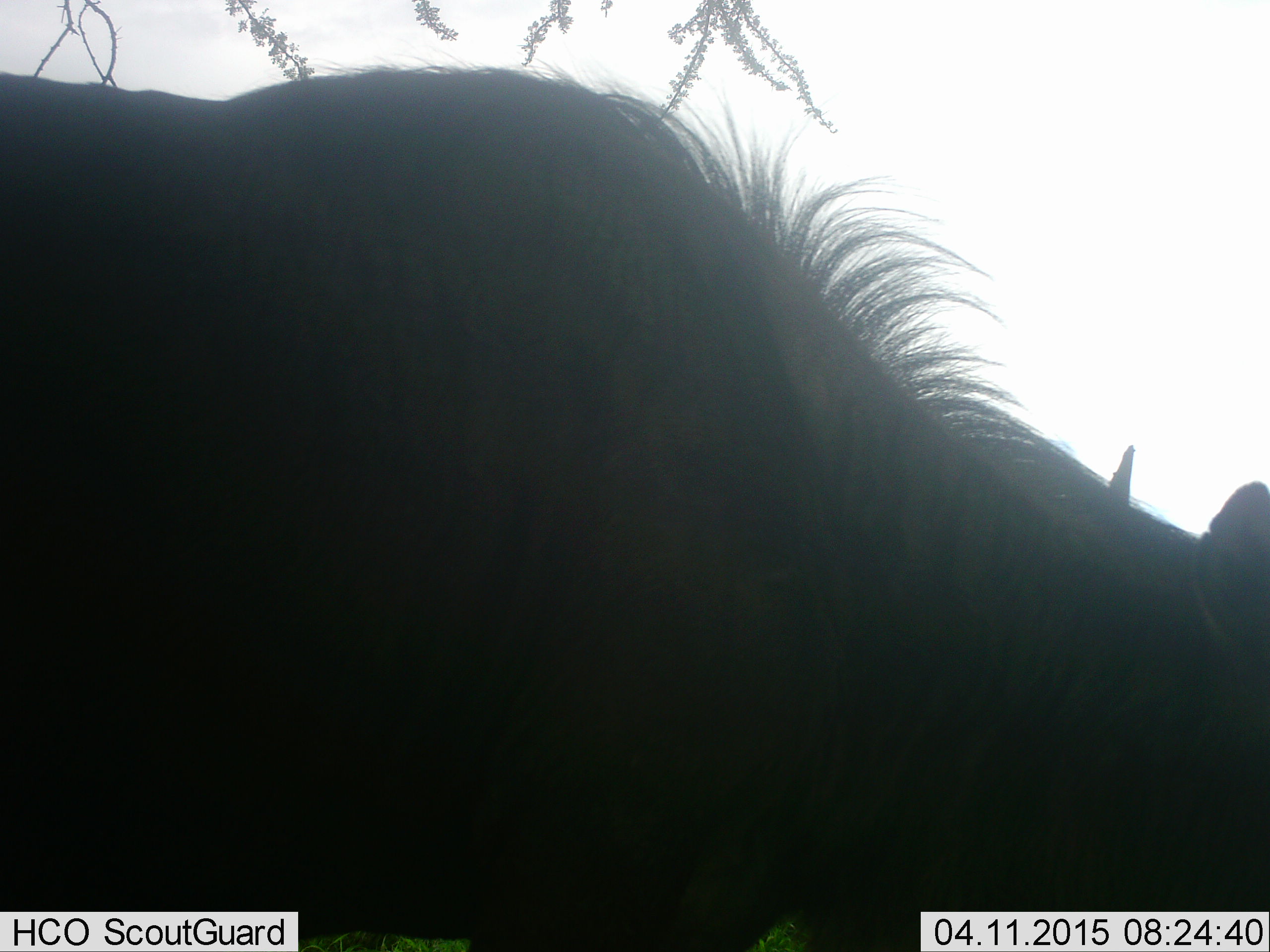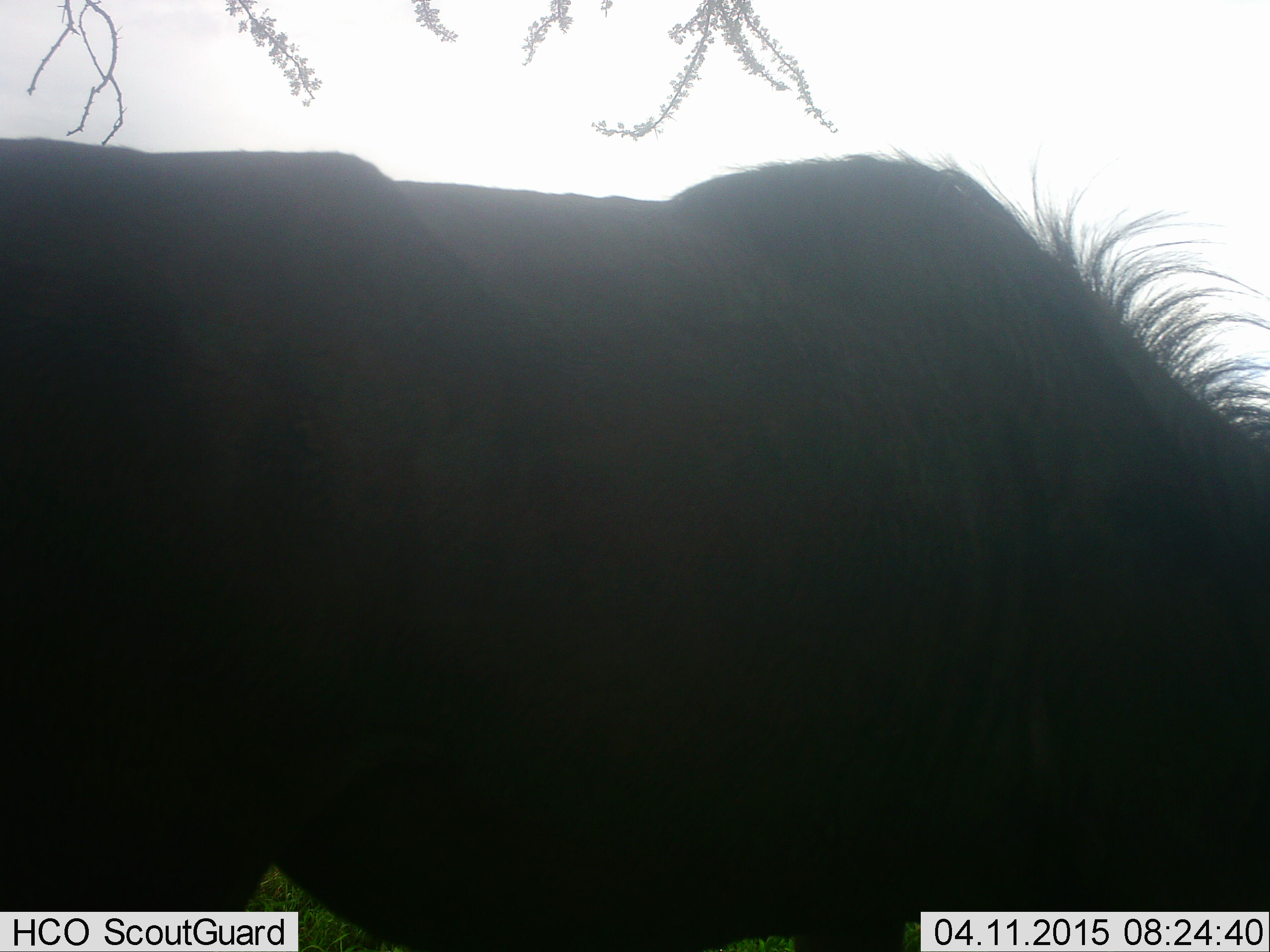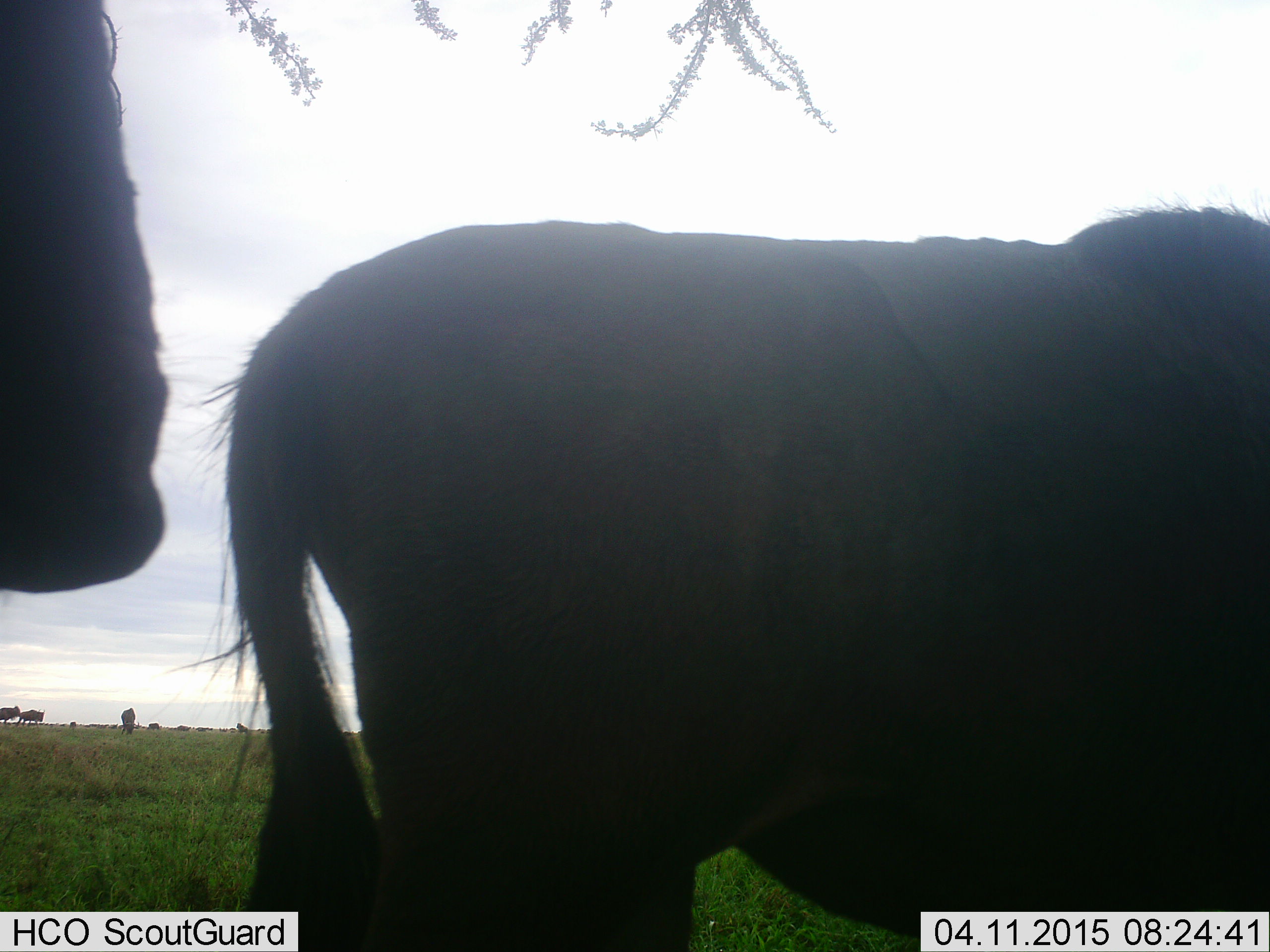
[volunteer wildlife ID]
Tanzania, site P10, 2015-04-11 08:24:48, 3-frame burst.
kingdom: Animalia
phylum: Chordata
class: Mammalia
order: Artiodactyla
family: Bovidae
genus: Connochaetes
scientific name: Connochaetes taurinus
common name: blue wildebeest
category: wildebeest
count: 3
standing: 60%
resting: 0%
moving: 90%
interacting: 10%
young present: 0%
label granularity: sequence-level